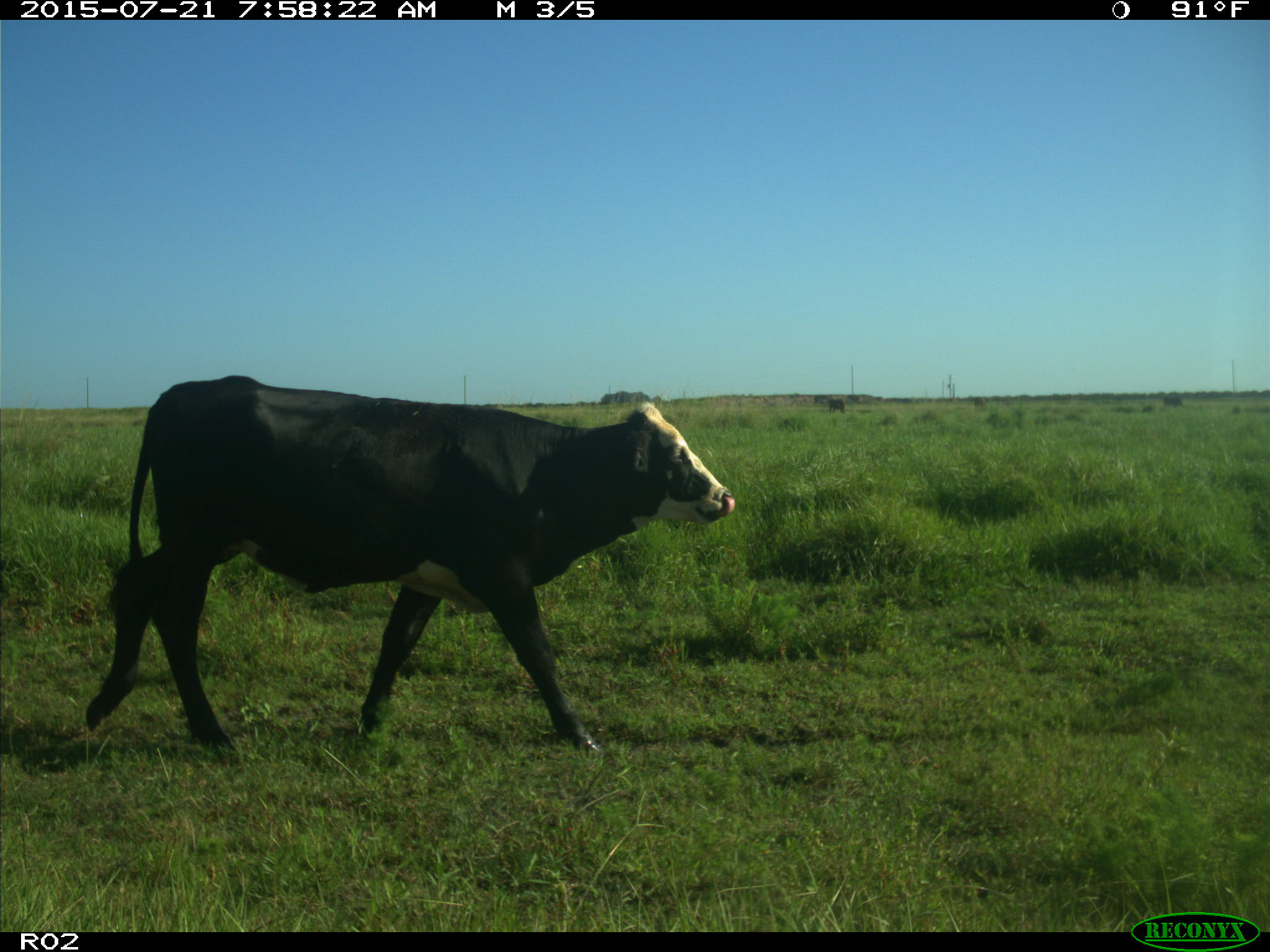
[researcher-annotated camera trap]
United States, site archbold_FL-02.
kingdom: Animalia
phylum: Chordata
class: Mammalia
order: Artiodactyla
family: Bovidae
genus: Bos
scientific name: Bos taurus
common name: domestic cow